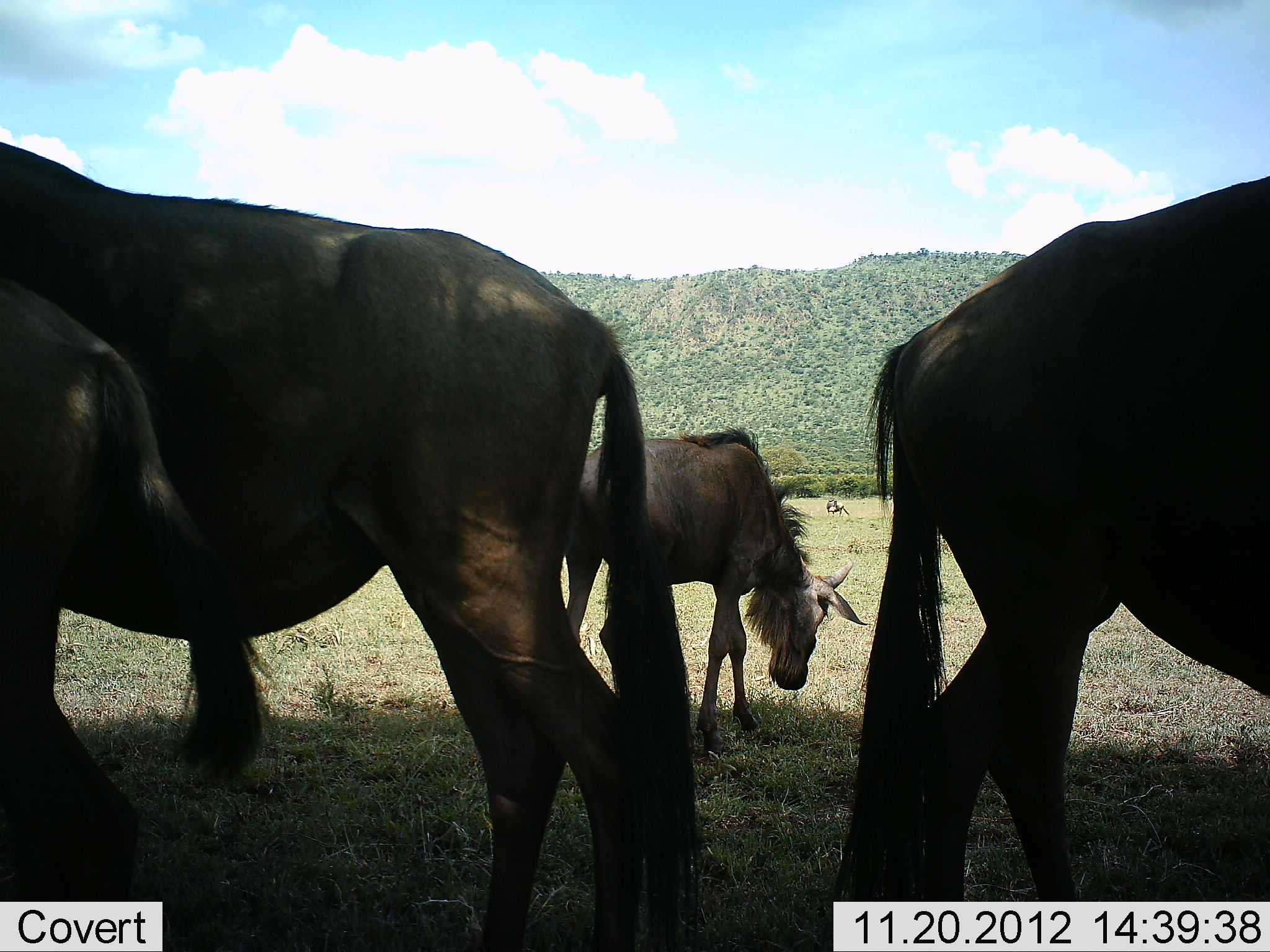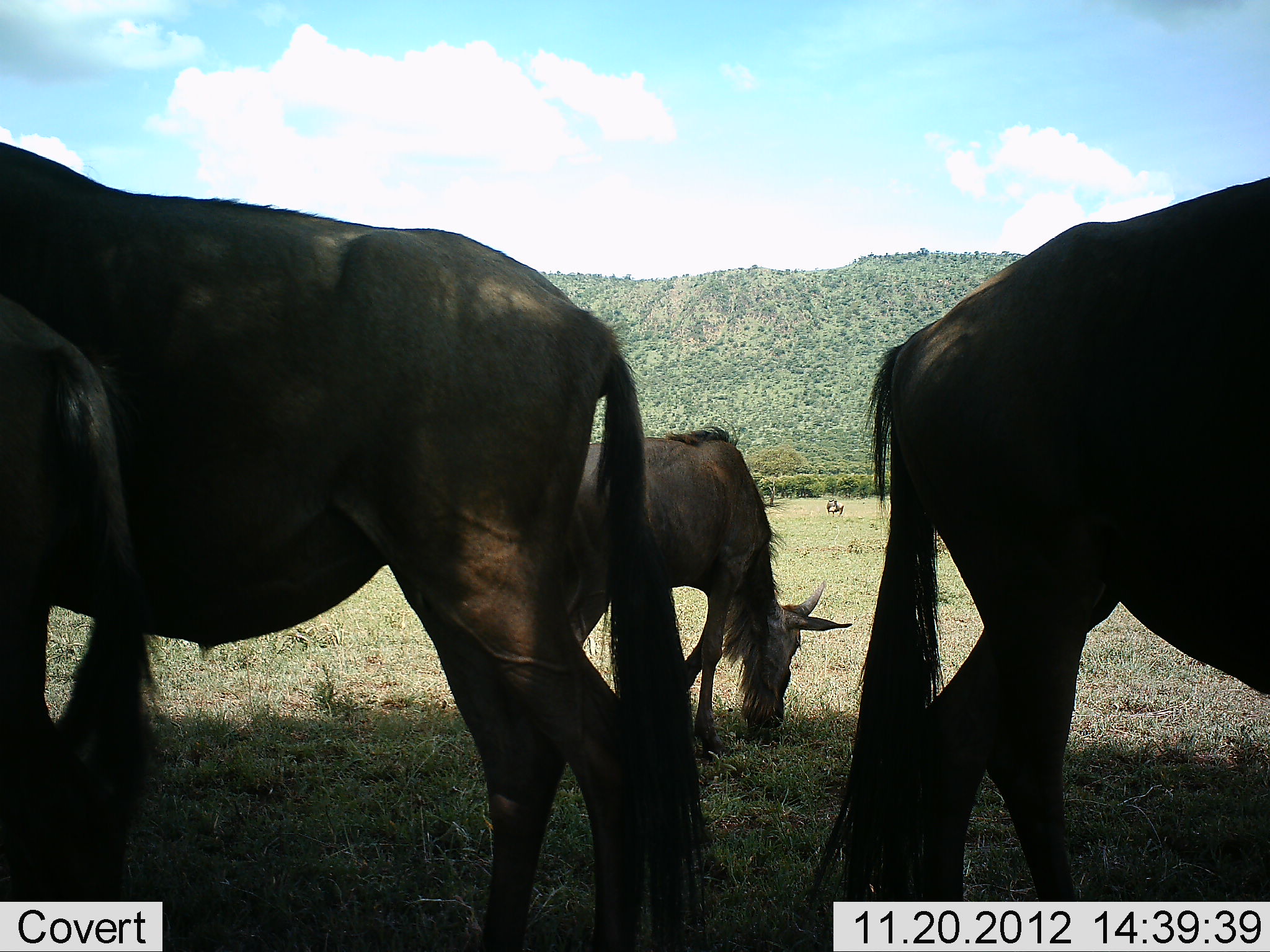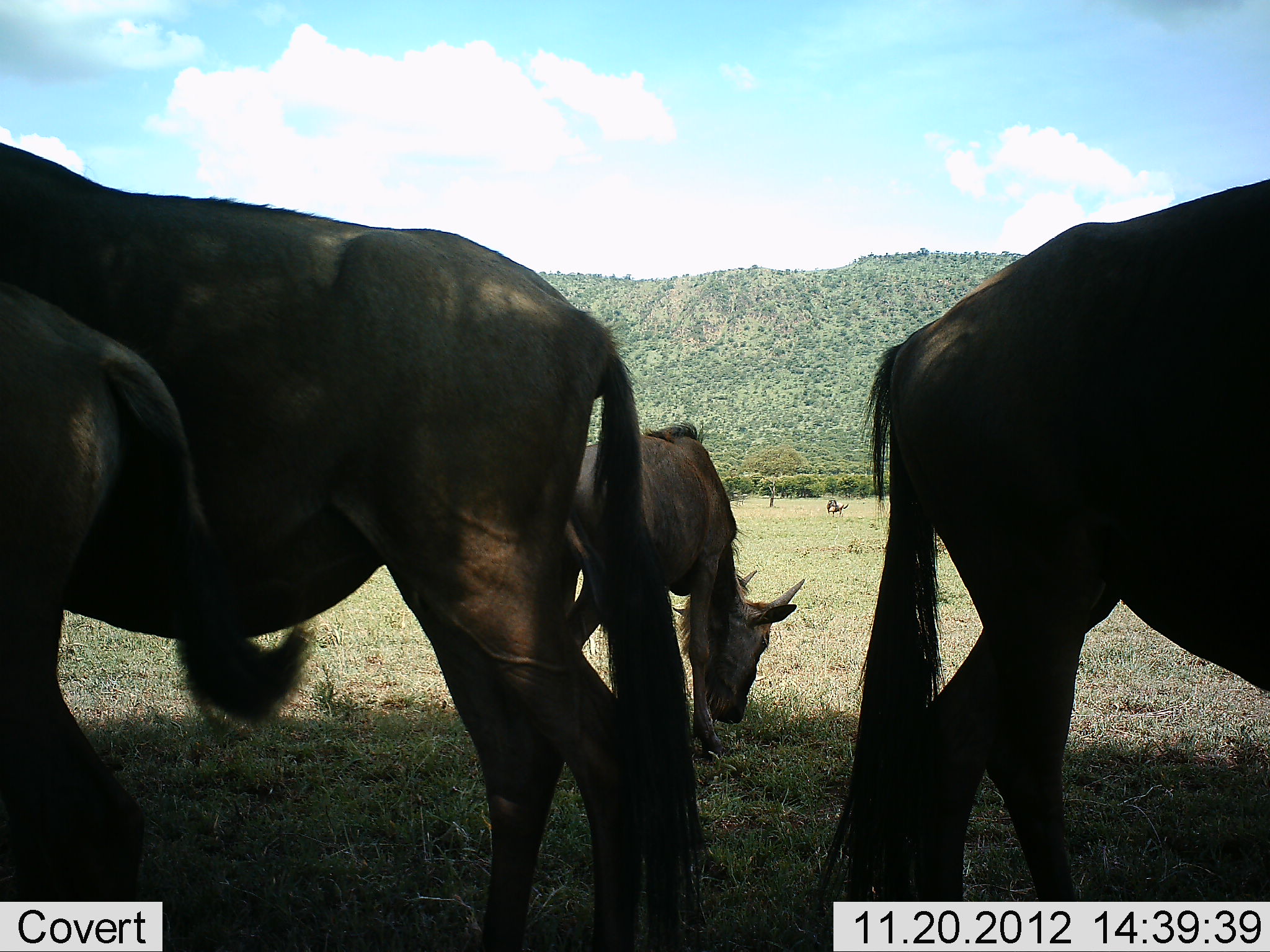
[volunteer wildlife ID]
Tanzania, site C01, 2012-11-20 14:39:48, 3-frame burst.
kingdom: Animalia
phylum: Chordata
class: Mammalia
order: Artiodactyla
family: Bovidae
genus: Connochaetes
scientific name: Connochaetes taurinus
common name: blue wildebeest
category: wildebeest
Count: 4.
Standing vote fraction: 69%.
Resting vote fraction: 3%.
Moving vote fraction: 14%.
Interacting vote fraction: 3%.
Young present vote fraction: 17%.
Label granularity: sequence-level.